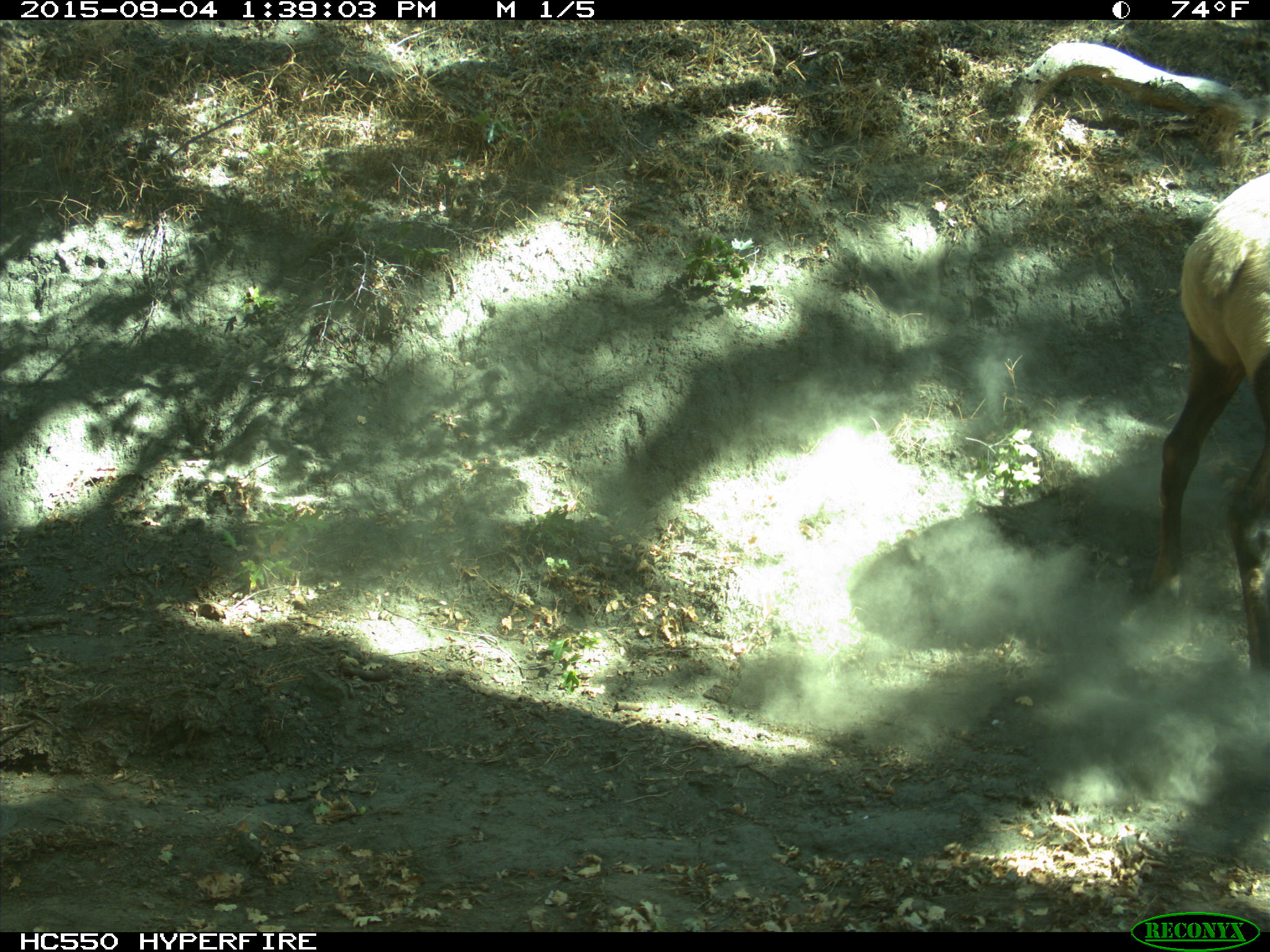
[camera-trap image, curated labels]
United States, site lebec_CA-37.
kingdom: Animalia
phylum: Chordata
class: Mammalia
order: Artiodactyla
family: Cervidae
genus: Cervus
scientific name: Cervus canadensis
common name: elk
Cervus canadensis (elk).